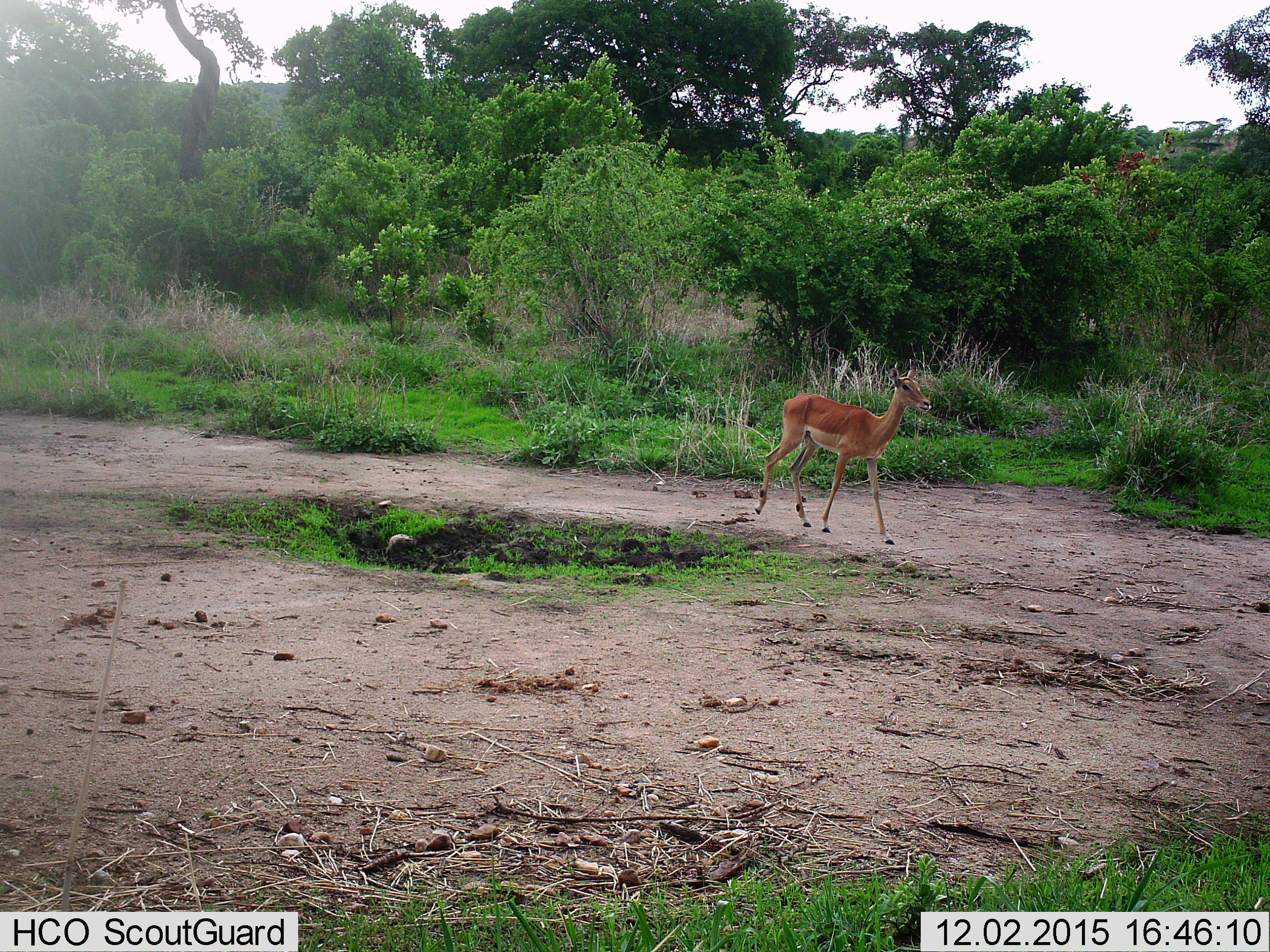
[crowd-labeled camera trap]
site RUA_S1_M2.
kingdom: Animalia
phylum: Chordata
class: Mammalia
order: Artiodactyla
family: Bovidae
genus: Aepyceros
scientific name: Aepyceros melampus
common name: impala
Impala (Aepyceros melampus), count 1. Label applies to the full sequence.